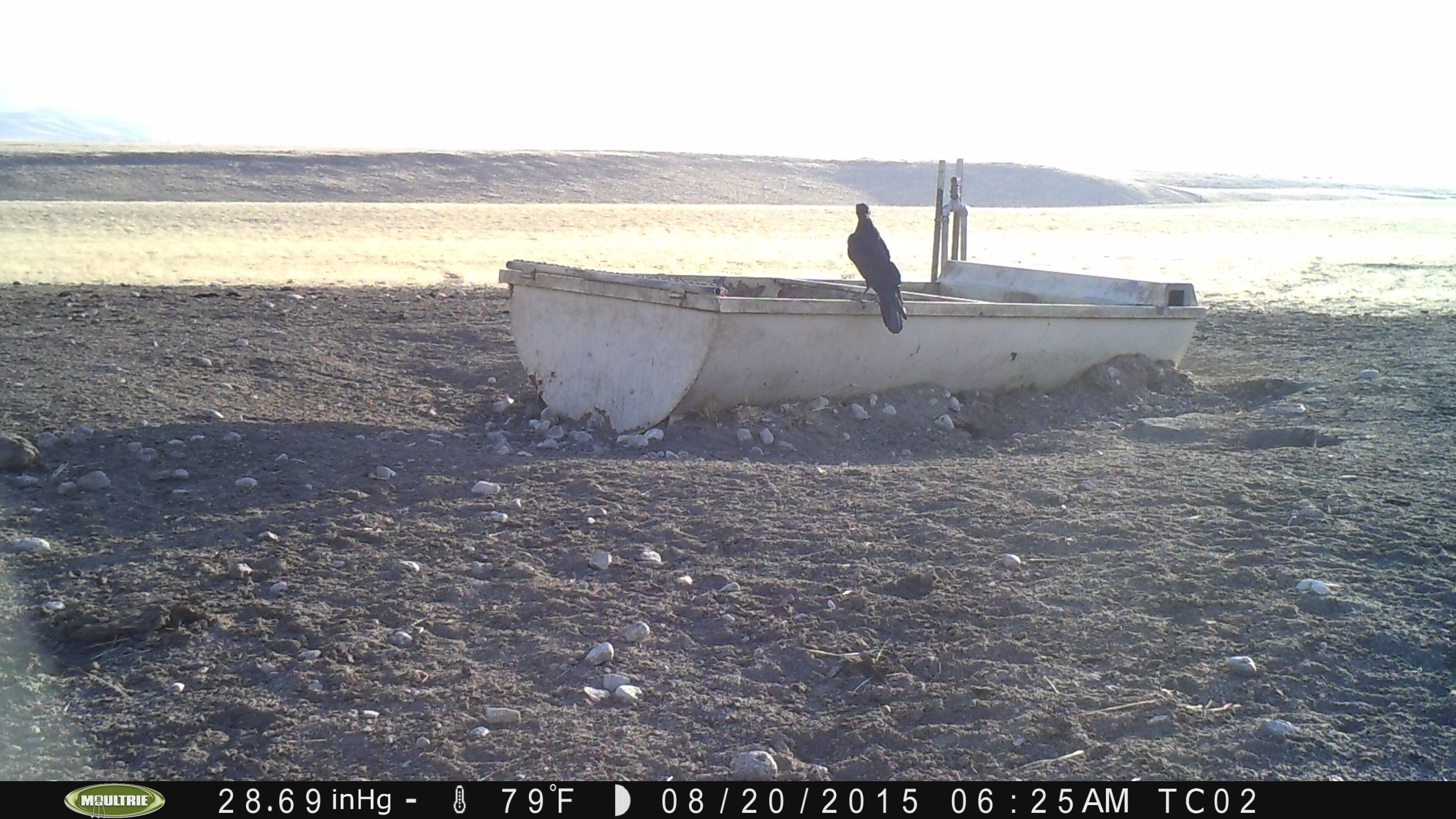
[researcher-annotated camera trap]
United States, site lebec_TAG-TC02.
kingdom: Animalia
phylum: Chordata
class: Aves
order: Passeriformes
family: Corvidae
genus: Corvus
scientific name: Corvus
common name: crows and ravens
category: unidentified corvus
Unidentified corvus (crows and ravens) (Corvus).